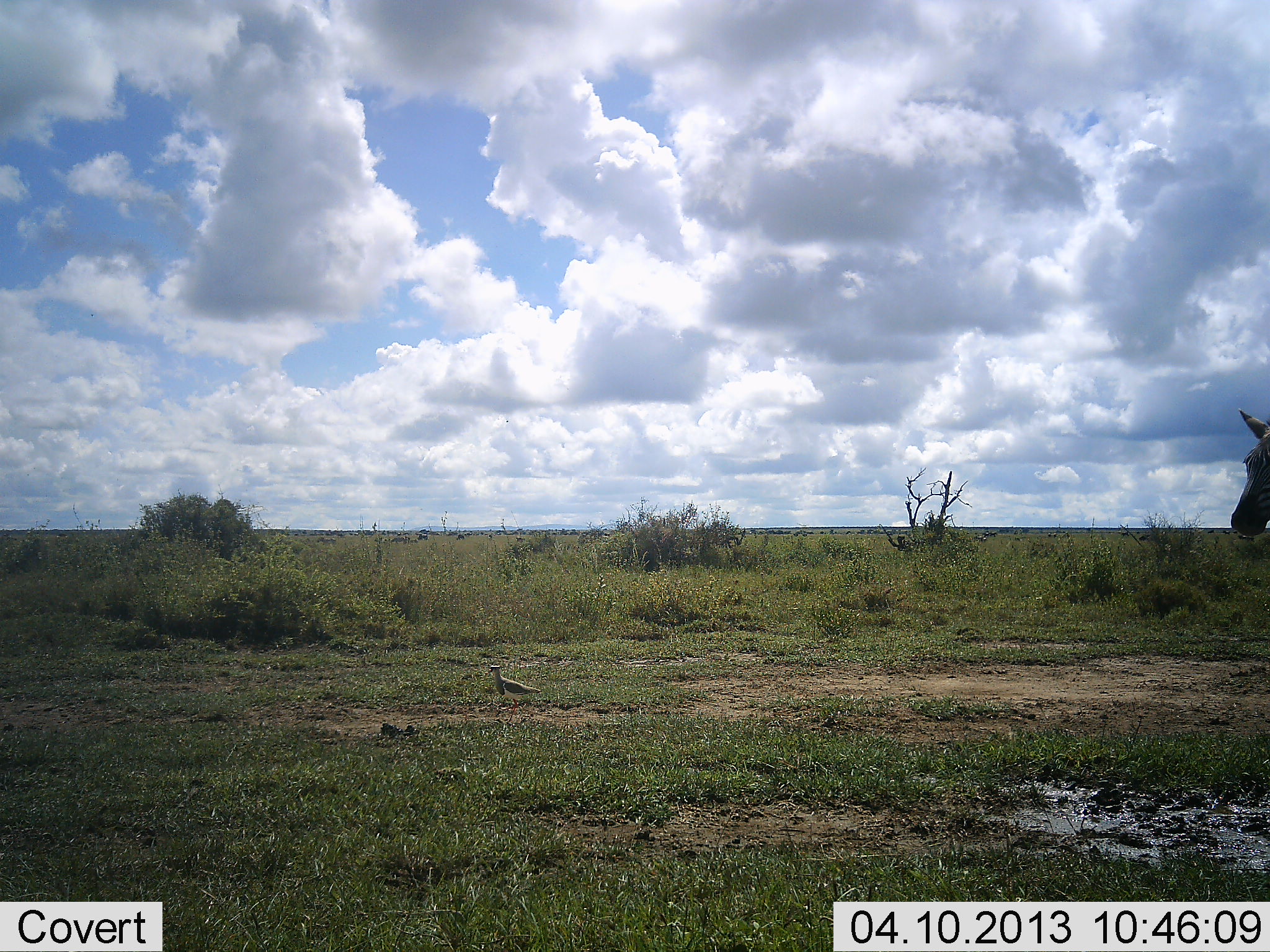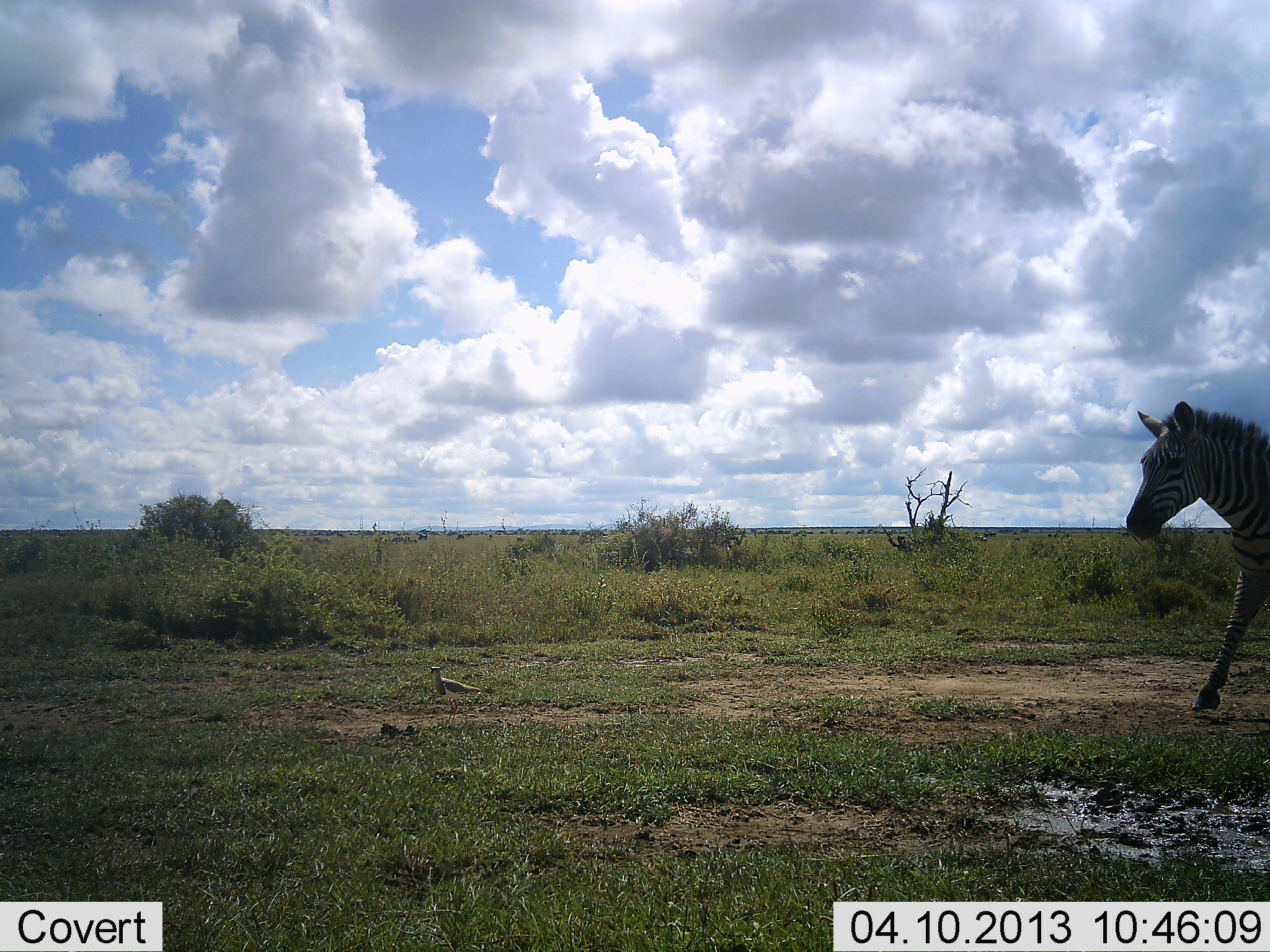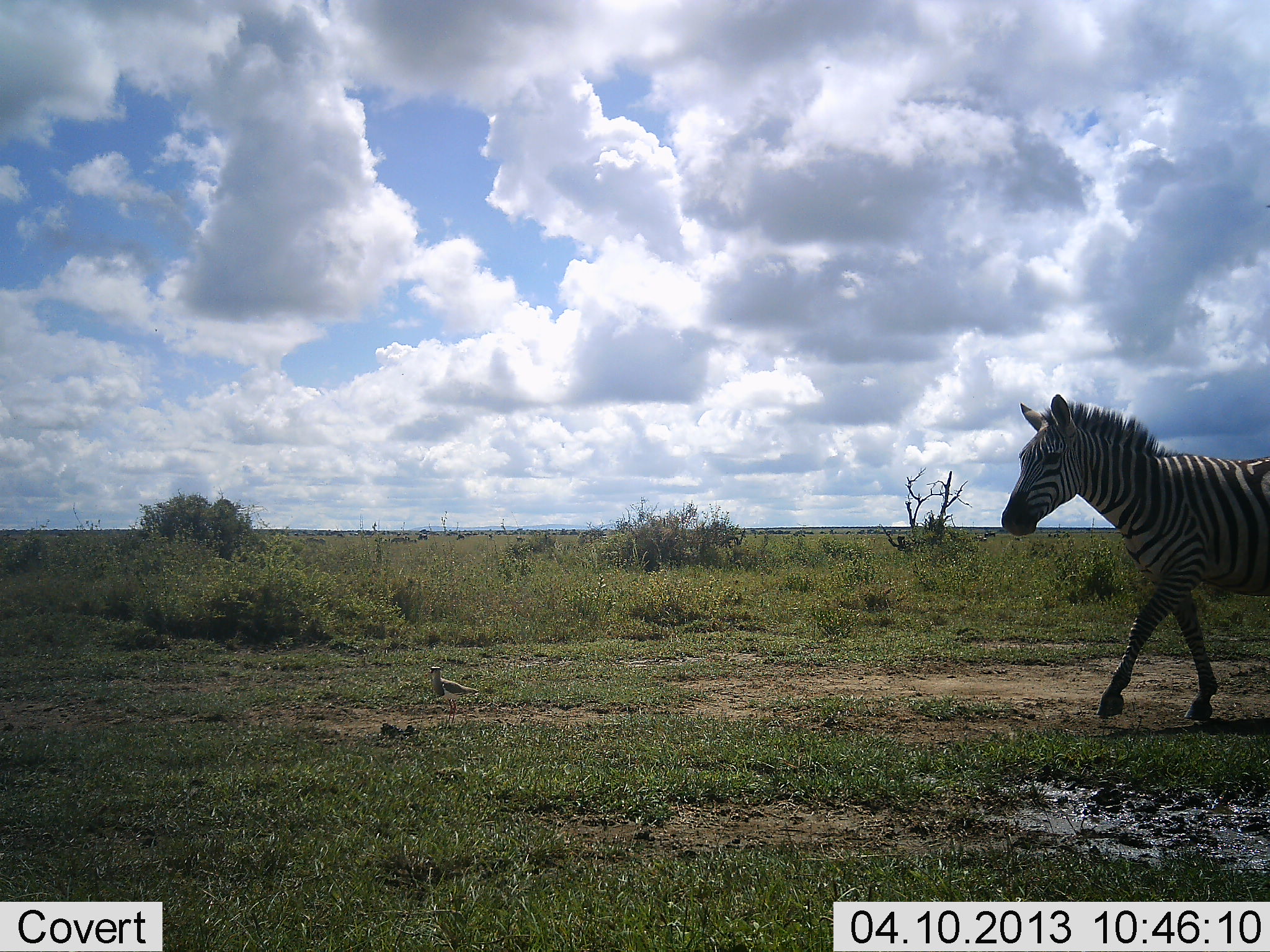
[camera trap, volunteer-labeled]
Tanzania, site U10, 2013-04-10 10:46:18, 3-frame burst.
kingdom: Animalia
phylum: Chordata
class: Aves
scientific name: Aves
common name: bird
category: otherbird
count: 1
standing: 33%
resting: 0%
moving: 89%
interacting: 0%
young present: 0%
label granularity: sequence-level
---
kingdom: Animalia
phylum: Chordata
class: Mammalia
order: Perissodactyla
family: Equidae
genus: Equus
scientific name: Equus quagga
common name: plains zebra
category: zebra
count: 1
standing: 7%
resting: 0%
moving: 97%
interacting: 0%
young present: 0%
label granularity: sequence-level